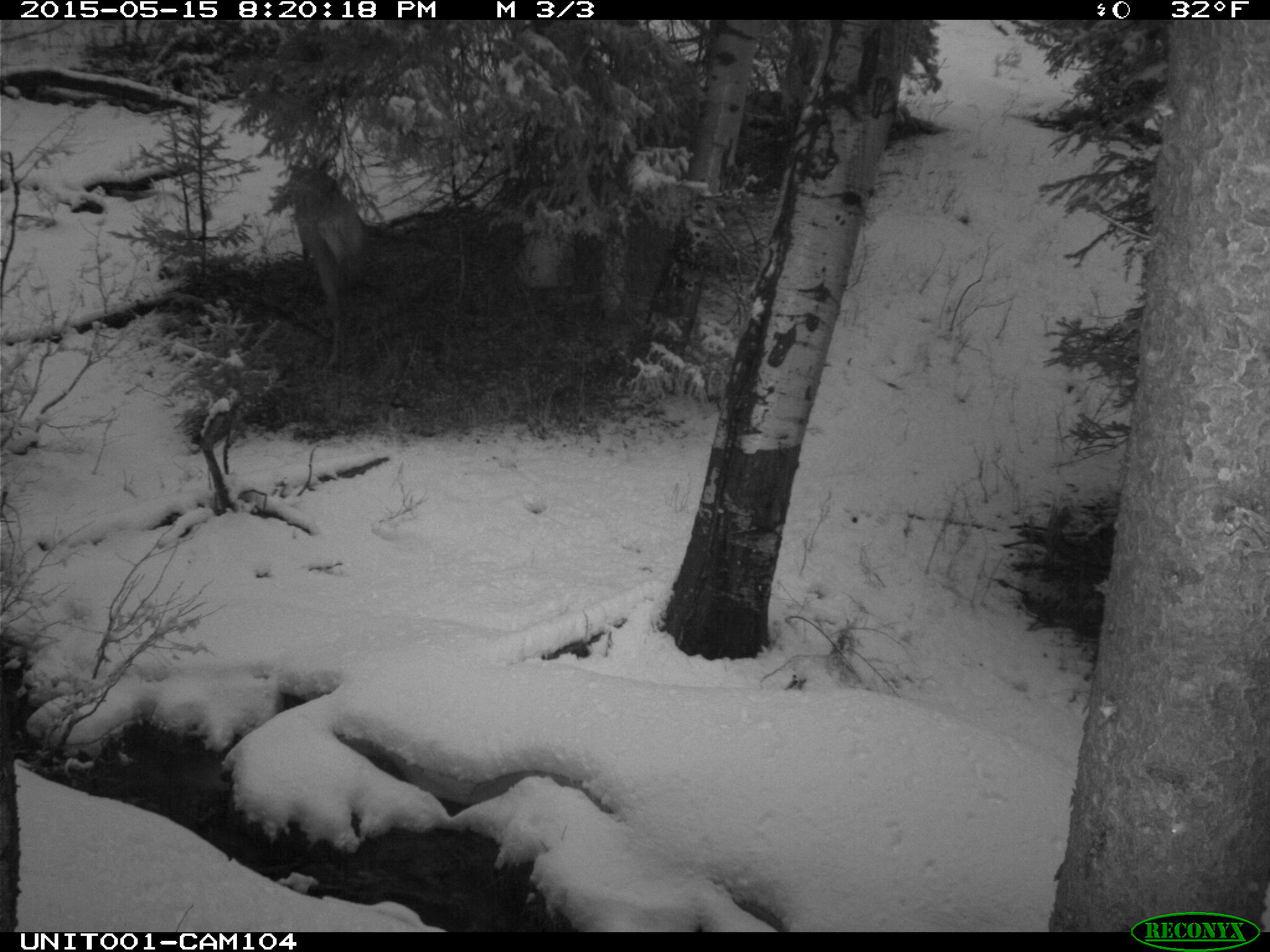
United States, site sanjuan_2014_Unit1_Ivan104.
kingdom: Animalia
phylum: Chordata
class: Mammalia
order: Artiodactyla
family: Cervidae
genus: Cervus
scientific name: Cervus elaphus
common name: red deer